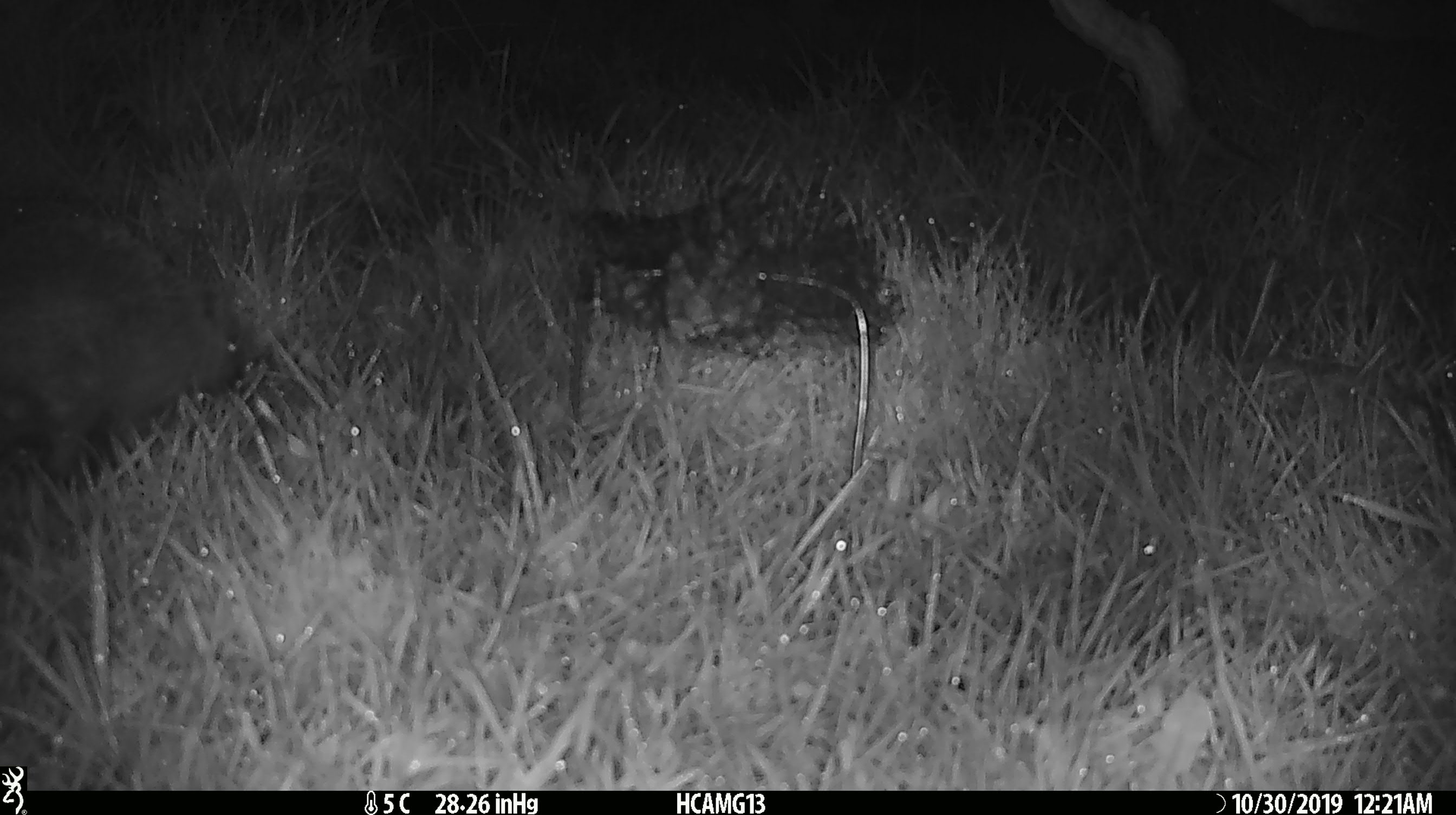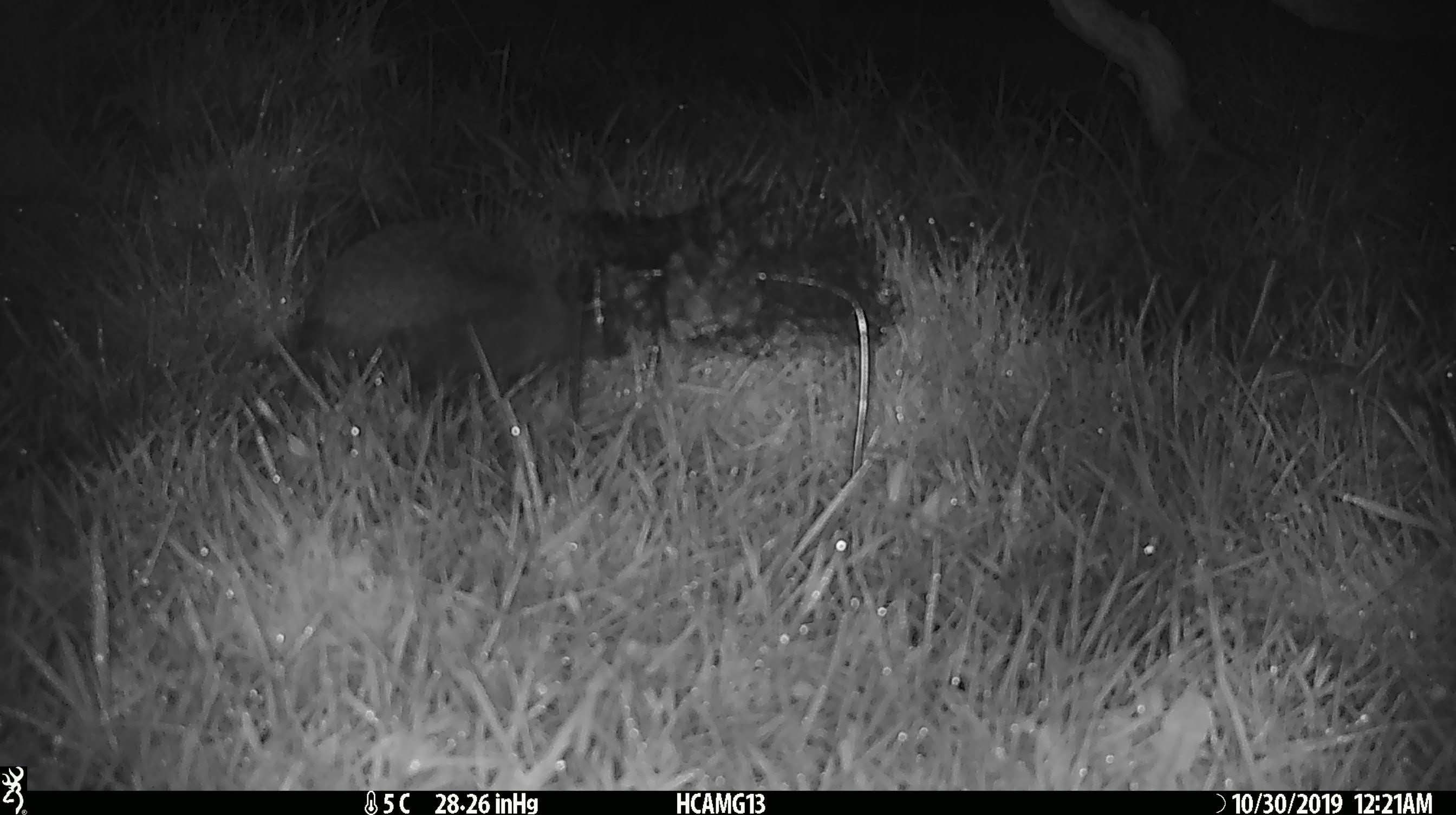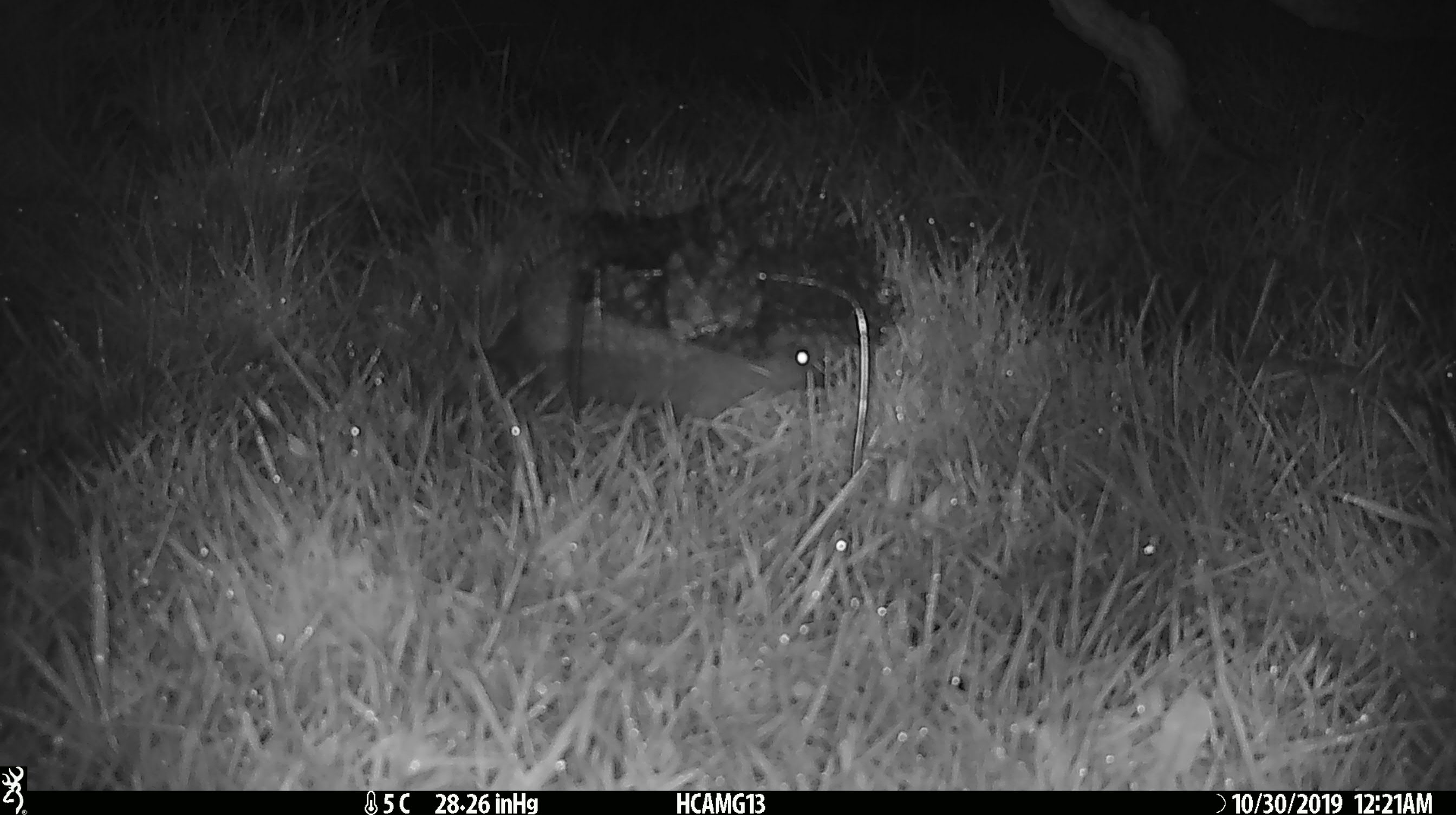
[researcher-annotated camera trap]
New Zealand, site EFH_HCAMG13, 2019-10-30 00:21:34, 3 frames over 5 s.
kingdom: Animalia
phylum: Chordata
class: Mammalia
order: Eulipotyphla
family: Erinaceidae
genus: Erinaceus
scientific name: Erinaceus europaeus europaeus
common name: european hedgehog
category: hedgehog